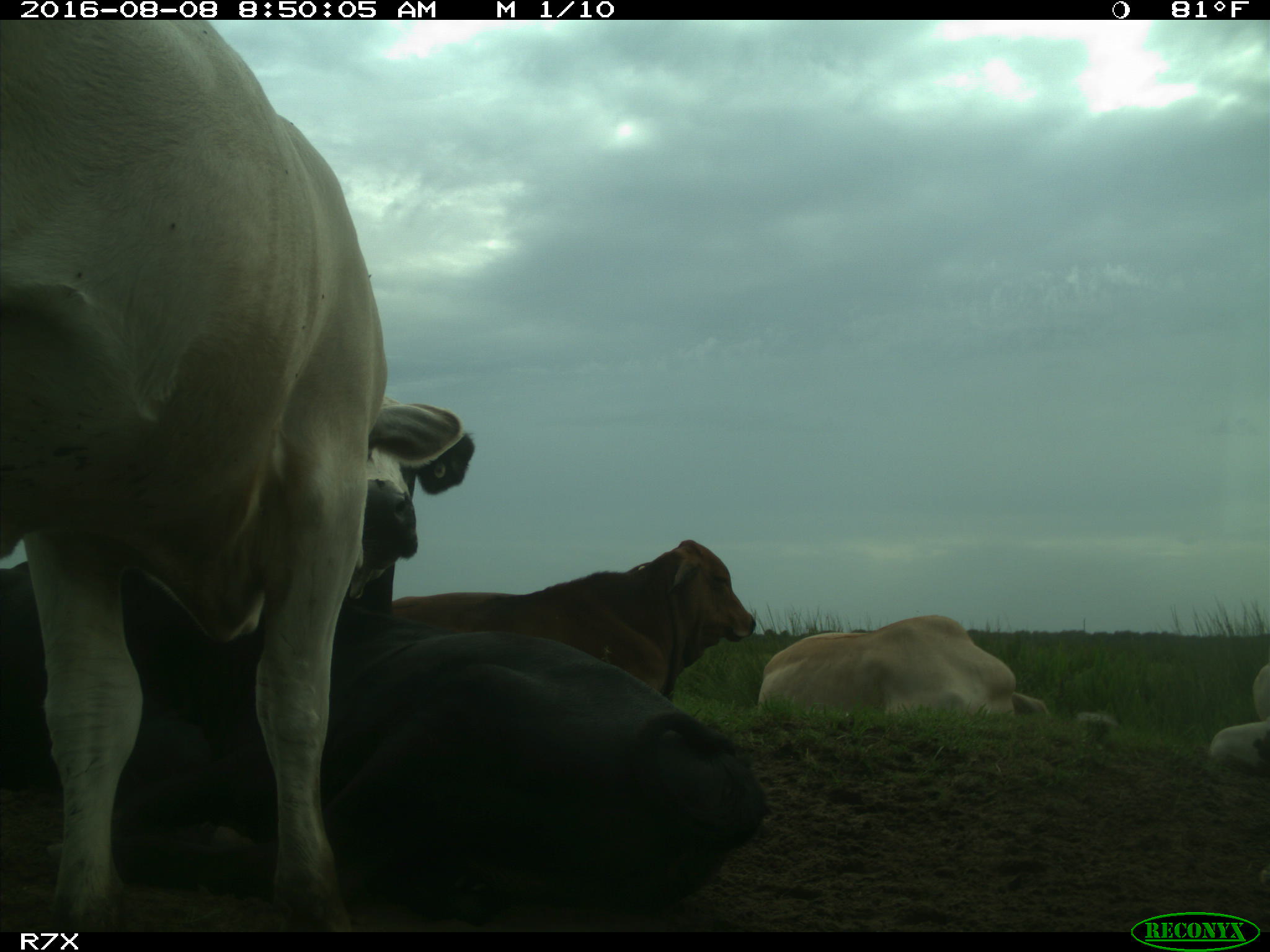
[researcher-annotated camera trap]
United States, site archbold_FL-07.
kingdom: Animalia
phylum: Chordata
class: Mammalia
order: Artiodactyla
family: Bovidae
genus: Bos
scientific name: Bos taurus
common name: domestic cow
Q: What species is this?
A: Bos taurus (domestic cow).